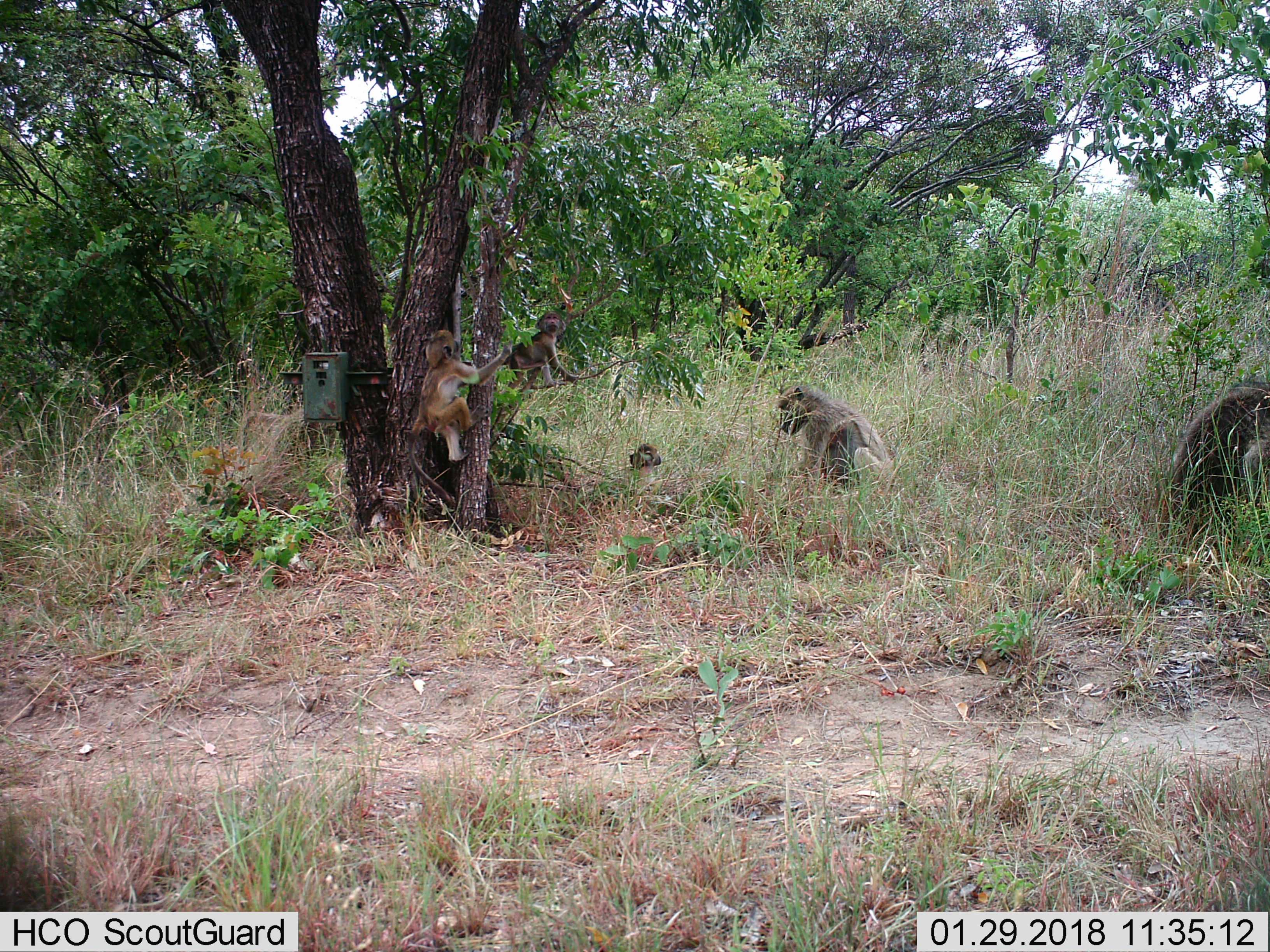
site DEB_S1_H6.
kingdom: Animalia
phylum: Chordata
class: Mammalia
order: Primates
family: Cercopithecidae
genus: Papio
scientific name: Papio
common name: baboon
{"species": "baboon (Papio)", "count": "5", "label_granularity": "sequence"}